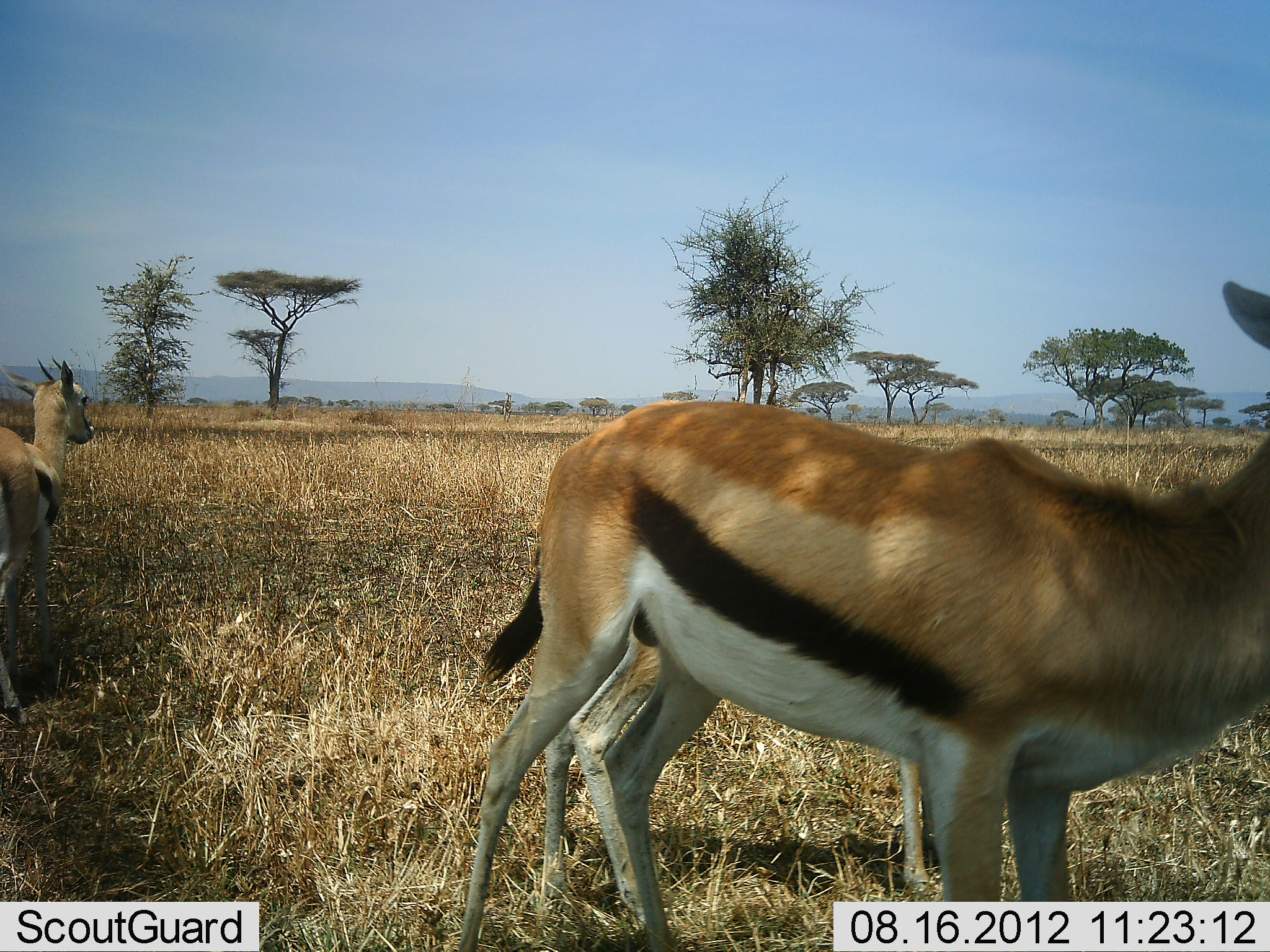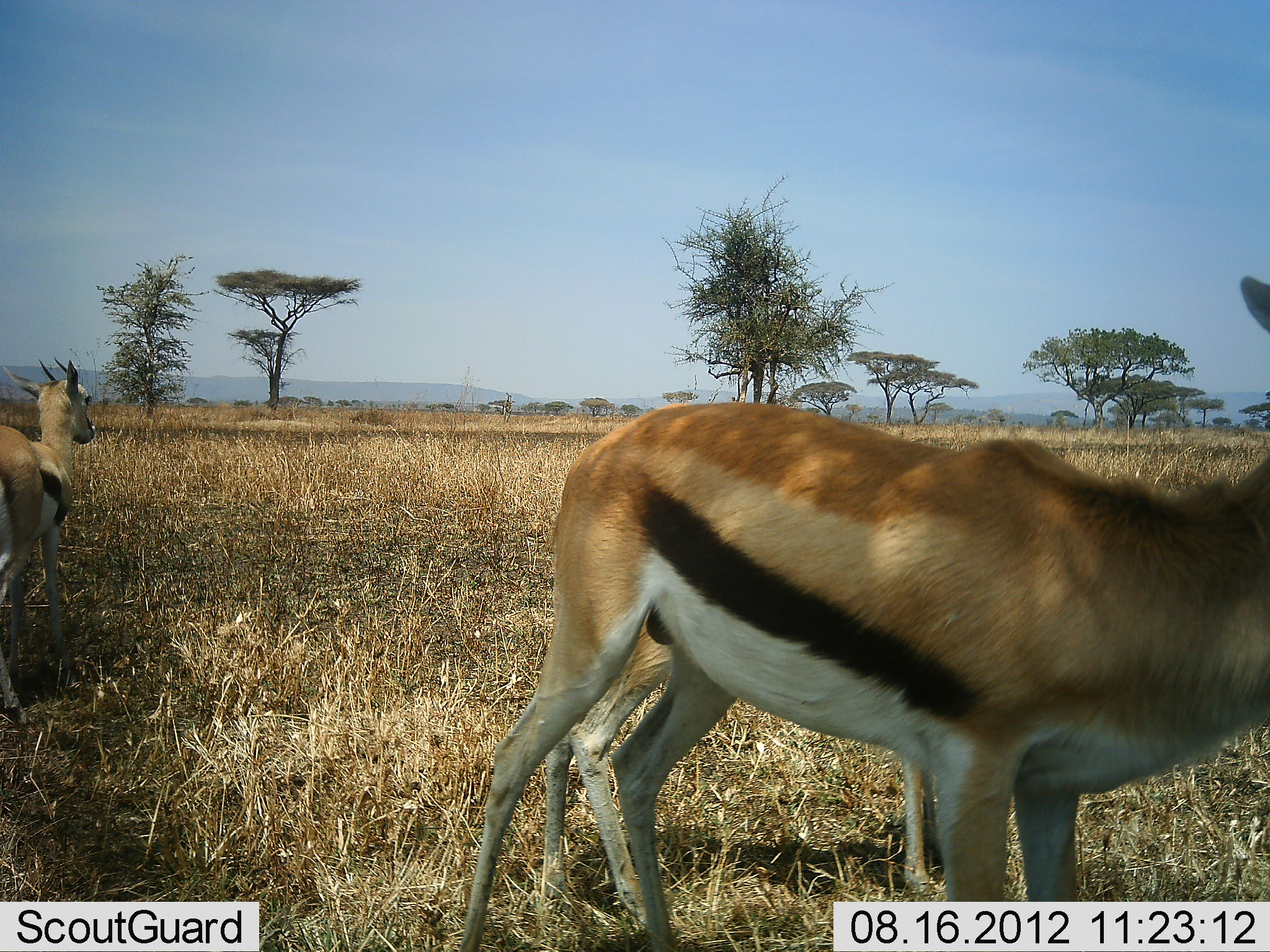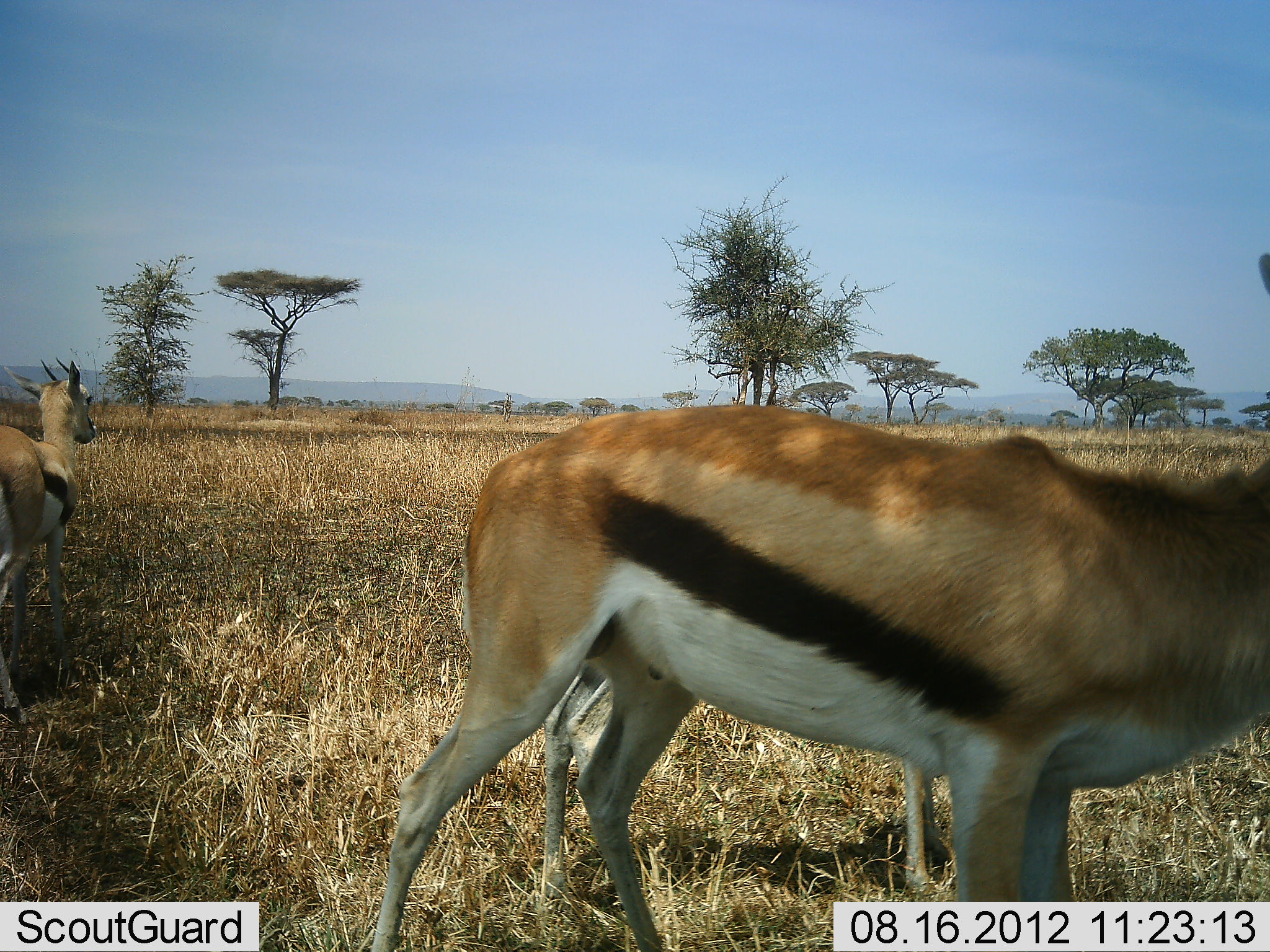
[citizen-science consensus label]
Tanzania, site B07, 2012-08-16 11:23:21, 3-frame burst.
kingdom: Animalia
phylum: Chordata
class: Mammalia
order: Artiodactyla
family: Bovidae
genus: Eudorcas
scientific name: Eudorcas thomsonii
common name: thomson's gazelle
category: gazellethomsons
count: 3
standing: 100%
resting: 0%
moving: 10%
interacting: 0%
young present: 10%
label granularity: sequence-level